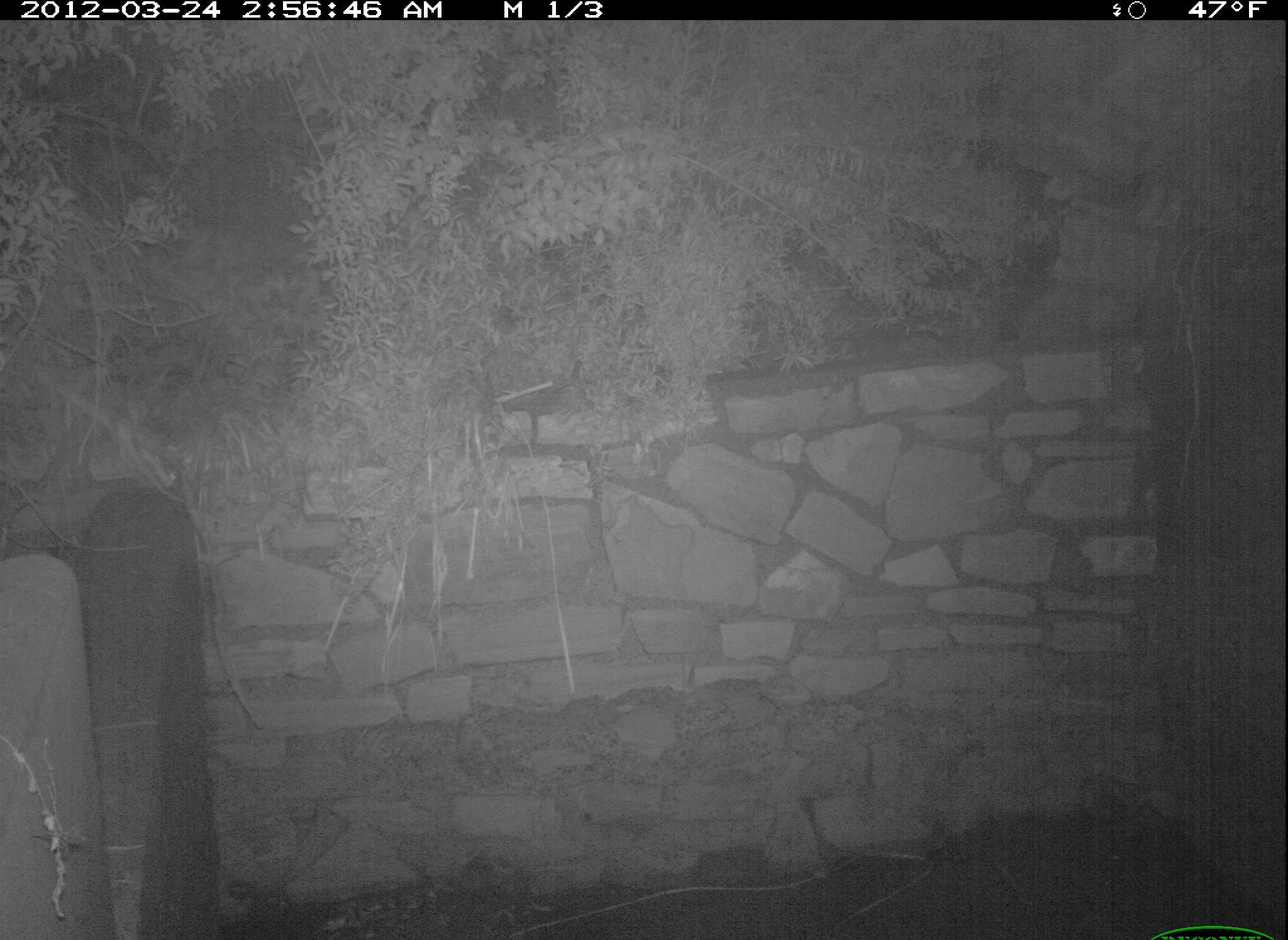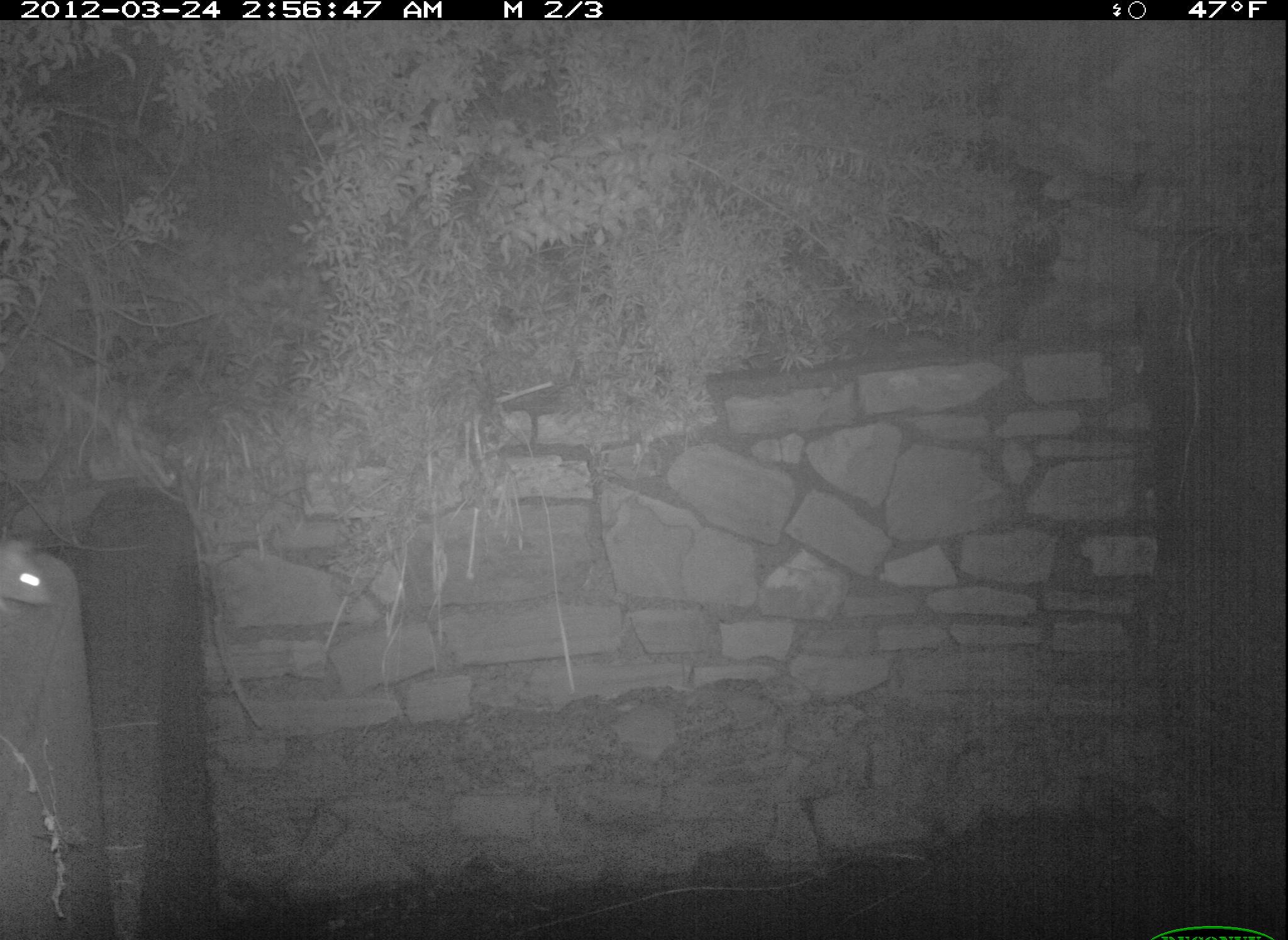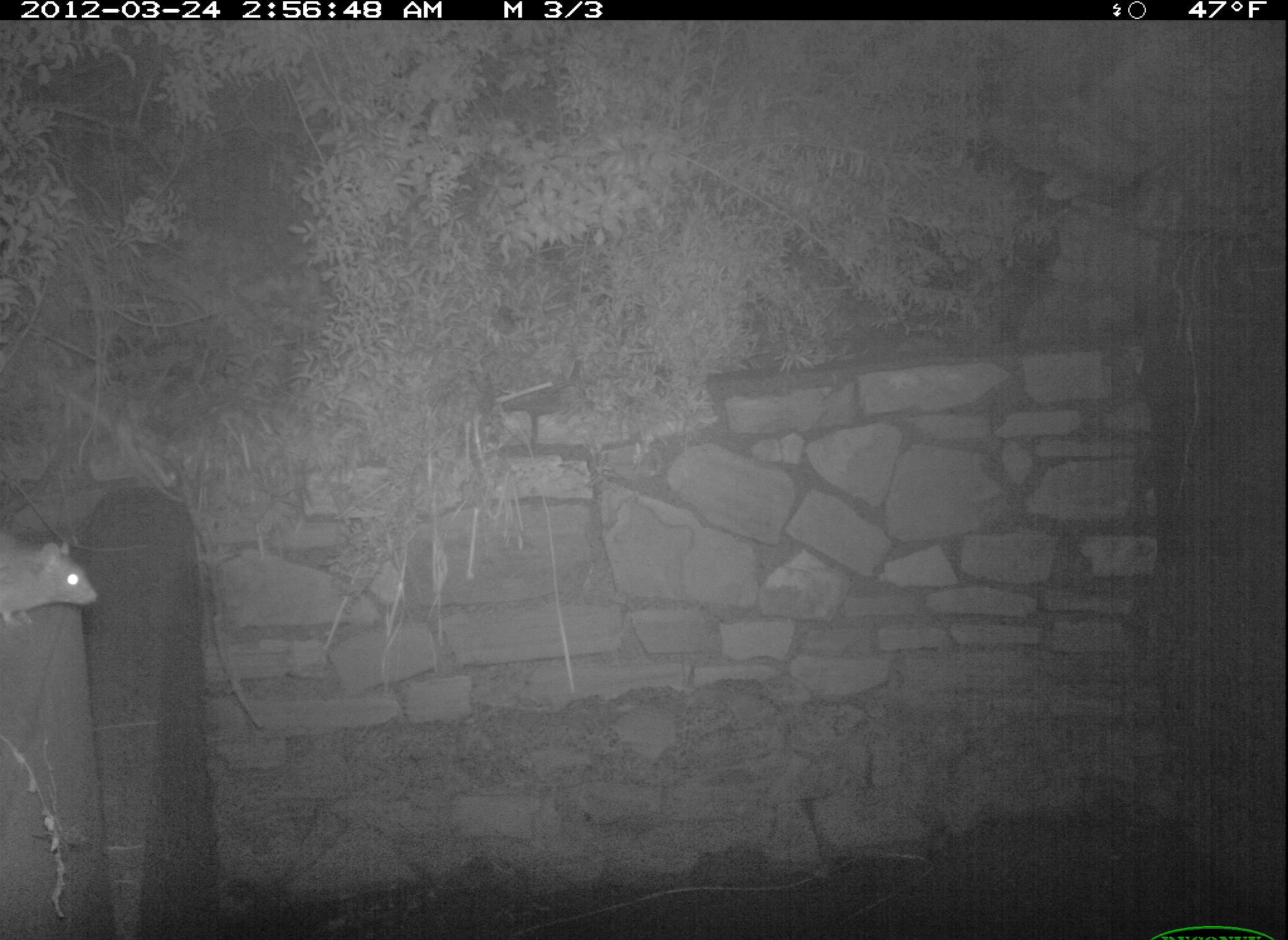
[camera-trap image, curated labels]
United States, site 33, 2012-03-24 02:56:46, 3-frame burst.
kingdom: Animalia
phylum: Chordata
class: Mammalia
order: Rodentia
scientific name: Rodentia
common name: rodent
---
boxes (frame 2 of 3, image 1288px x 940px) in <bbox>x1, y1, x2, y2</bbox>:
rodent: <bbox>0, 475, 158, 676</bbox>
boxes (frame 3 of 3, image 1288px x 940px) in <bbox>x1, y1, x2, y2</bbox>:
rodent: <bbox>0, 522, 109, 643</bbox>